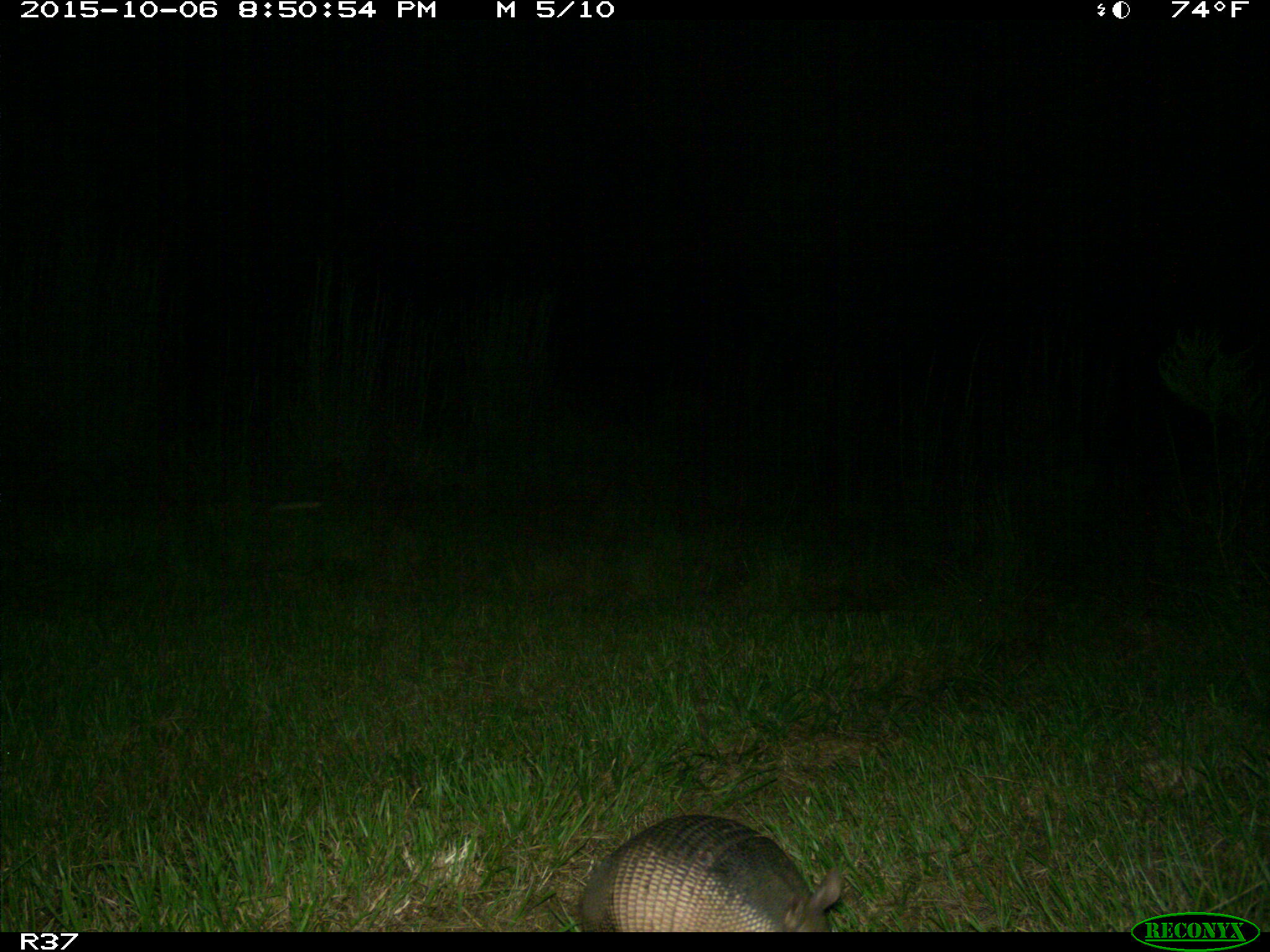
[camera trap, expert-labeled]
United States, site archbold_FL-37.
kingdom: Animalia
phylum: Chordata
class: Mammalia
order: Cingulata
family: Dasypodidae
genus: Dasypus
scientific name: Dasypus novemcinctus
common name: nine-banded armadillo